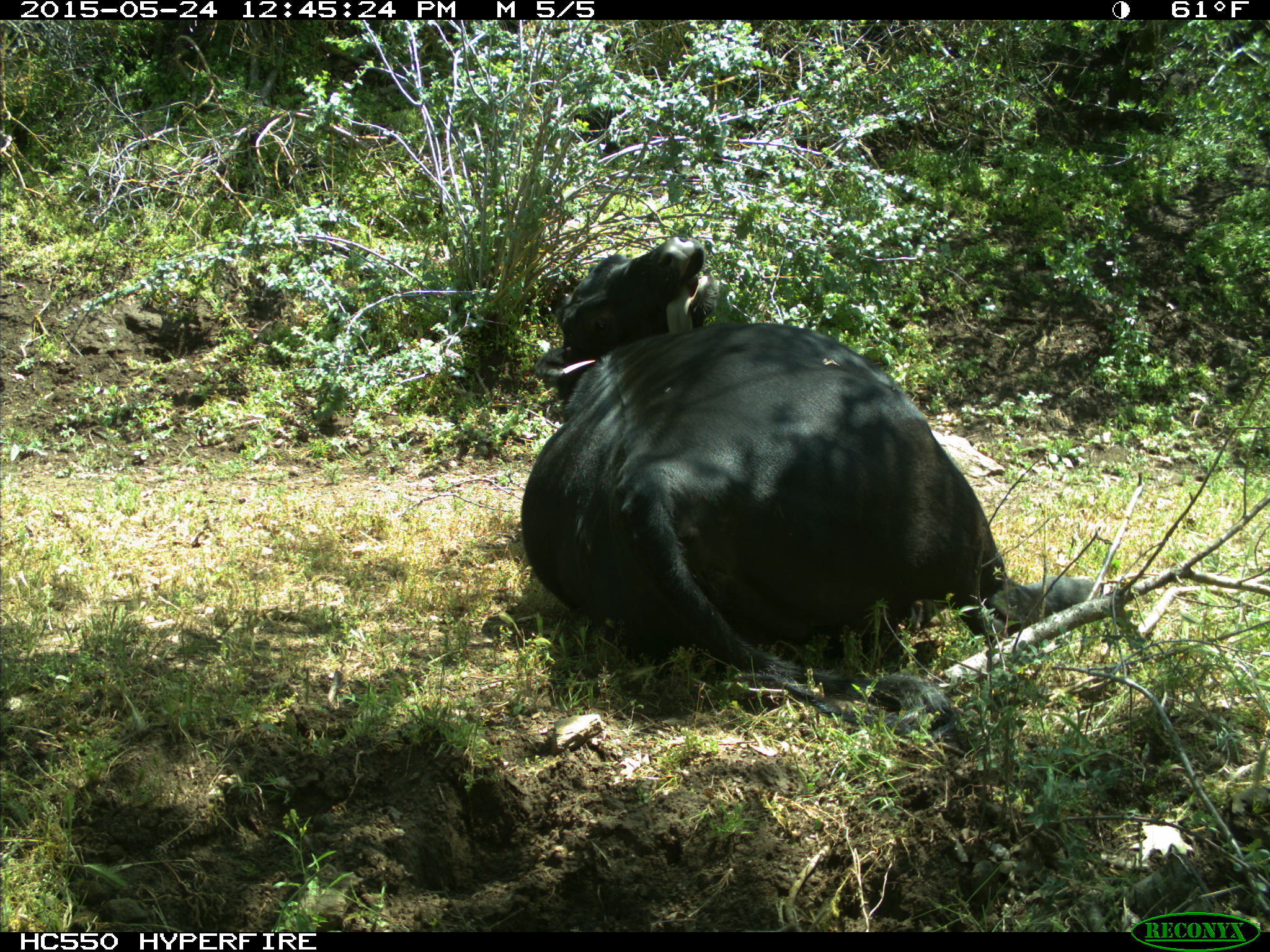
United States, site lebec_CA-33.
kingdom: Animalia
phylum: Chordata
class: Mammalia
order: Artiodactyla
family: Bovidae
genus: Bos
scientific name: Bos taurus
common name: domestic cow